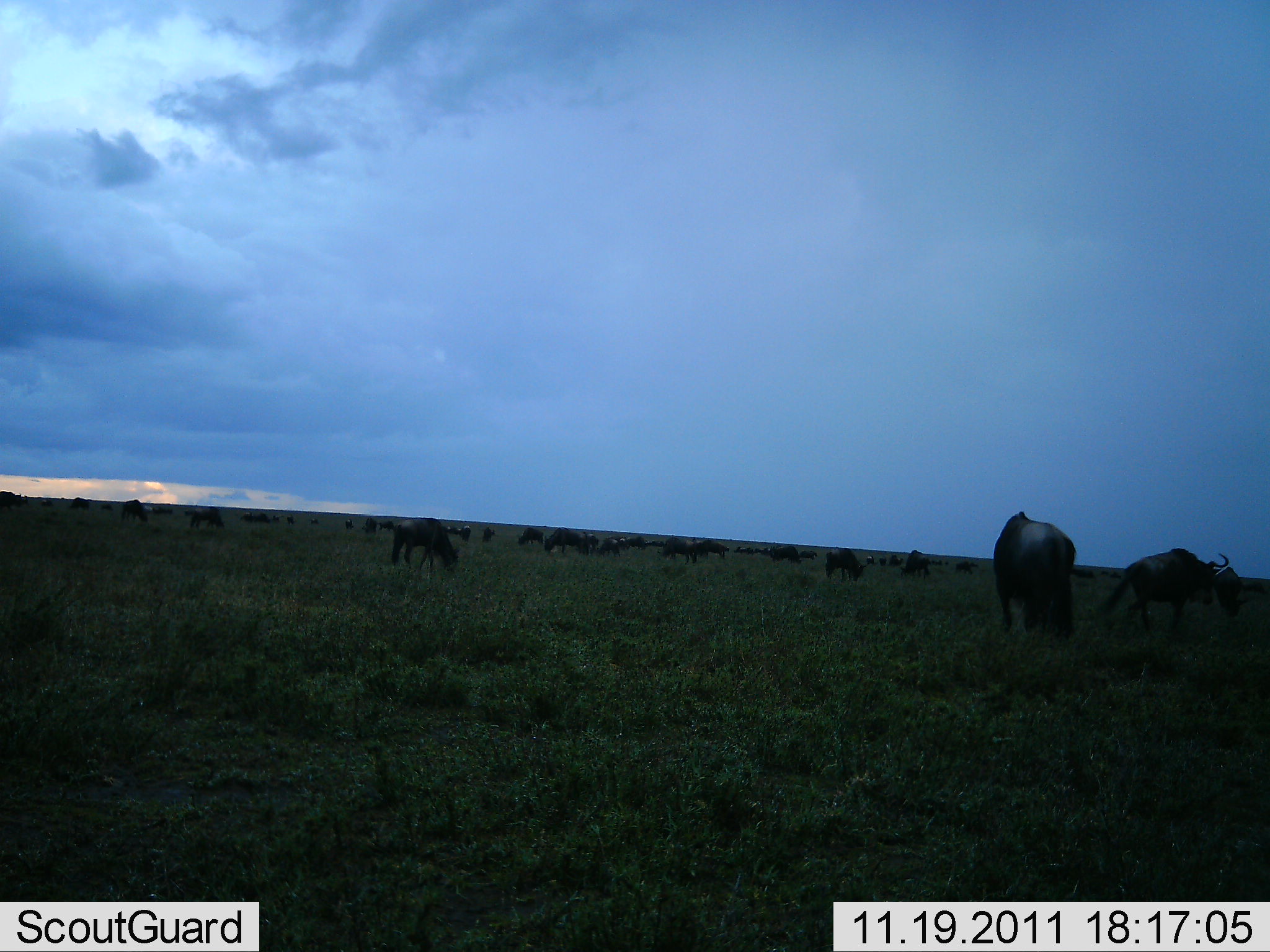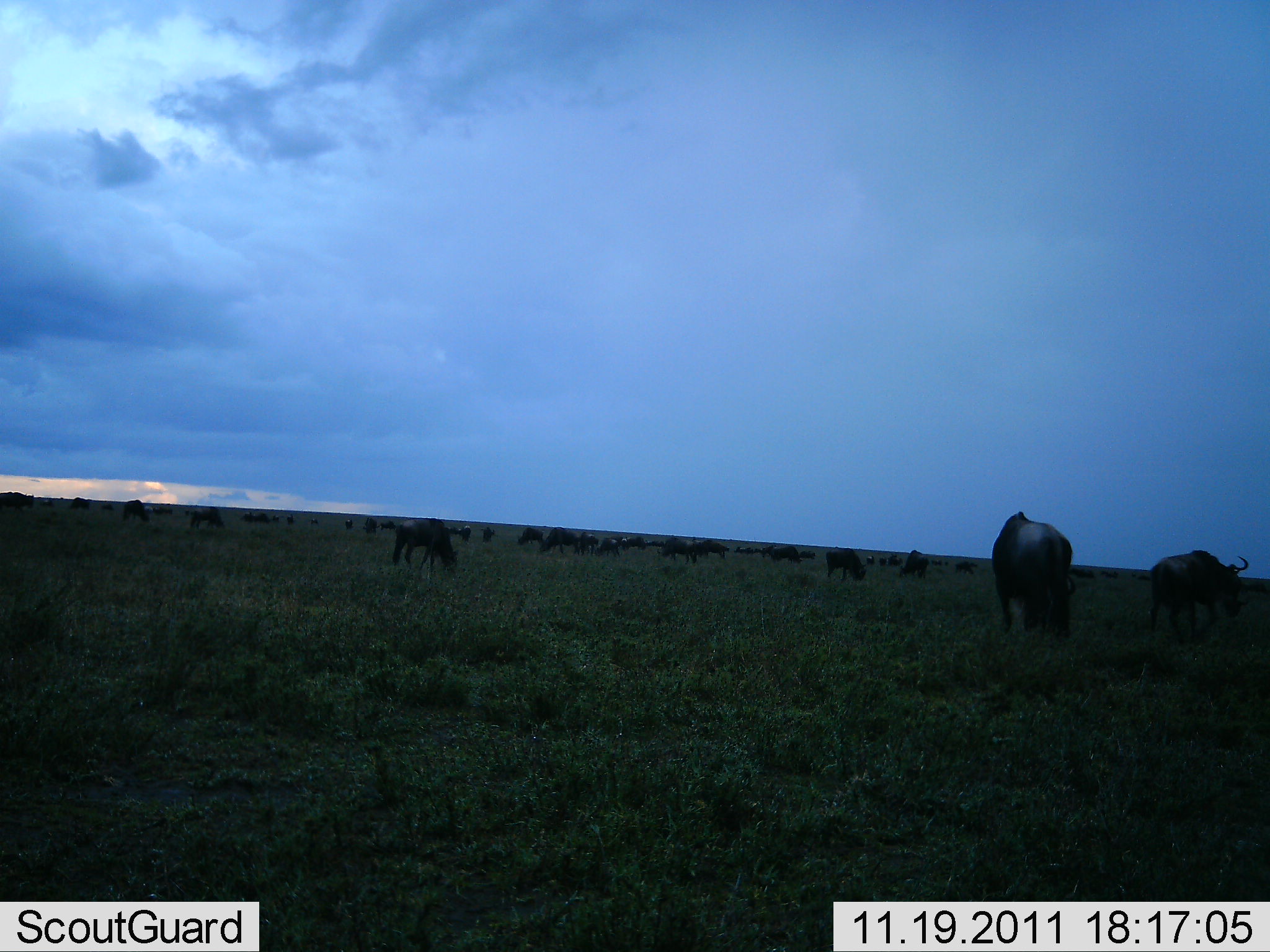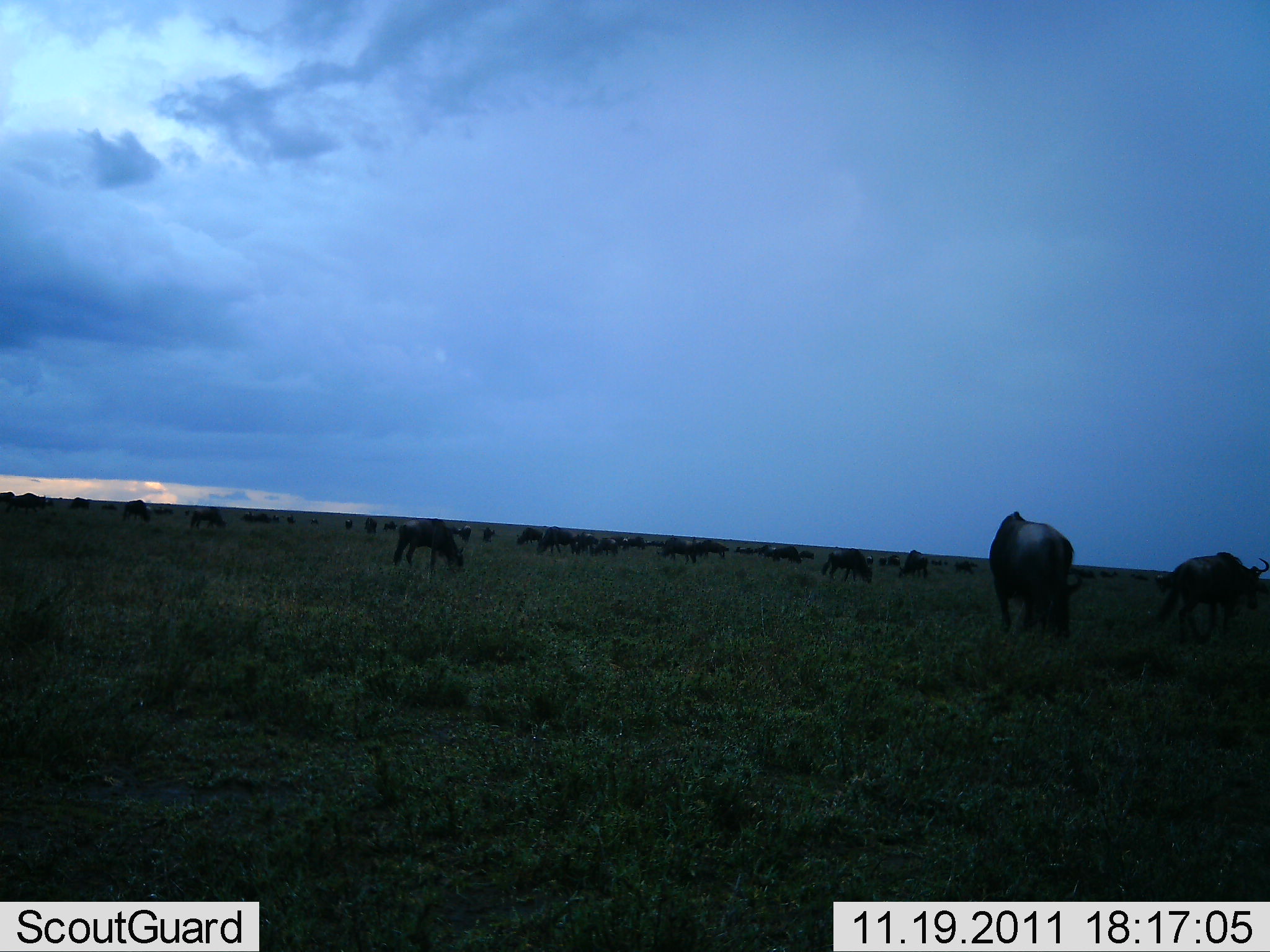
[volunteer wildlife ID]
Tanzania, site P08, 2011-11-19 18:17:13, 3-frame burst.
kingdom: Animalia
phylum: Chordata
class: Mammalia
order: Artiodactyla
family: Bovidae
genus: Connochaetes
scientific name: Connochaetes taurinus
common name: blue wildebeest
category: wildebeest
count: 11-50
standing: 44%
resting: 0%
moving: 44%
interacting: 6%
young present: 0%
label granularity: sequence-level